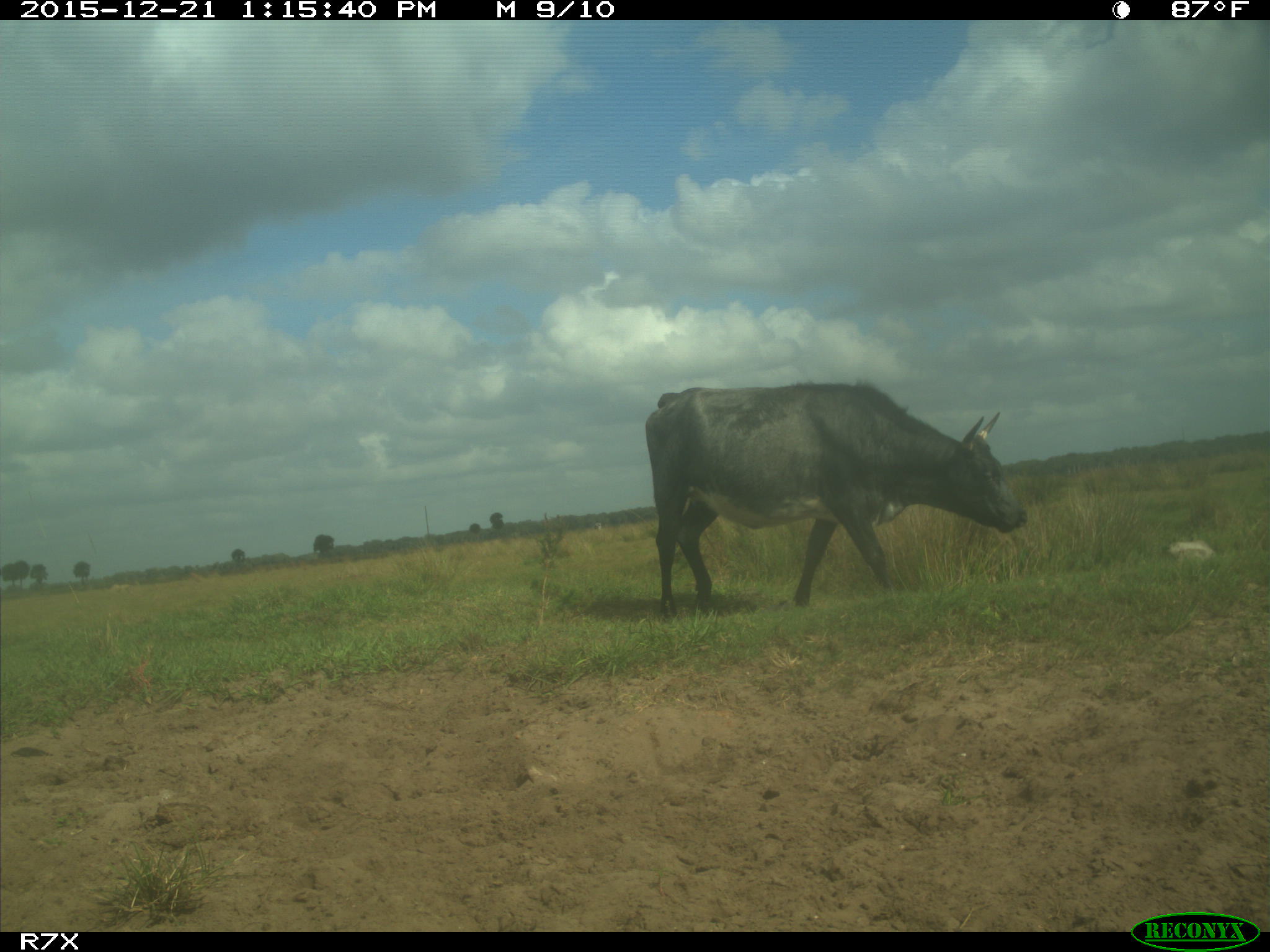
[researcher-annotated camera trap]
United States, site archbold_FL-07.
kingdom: Animalia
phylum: Chordata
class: Mammalia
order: Artiodactyla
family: Bovidae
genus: Bos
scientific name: Bos taurus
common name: domestic cow